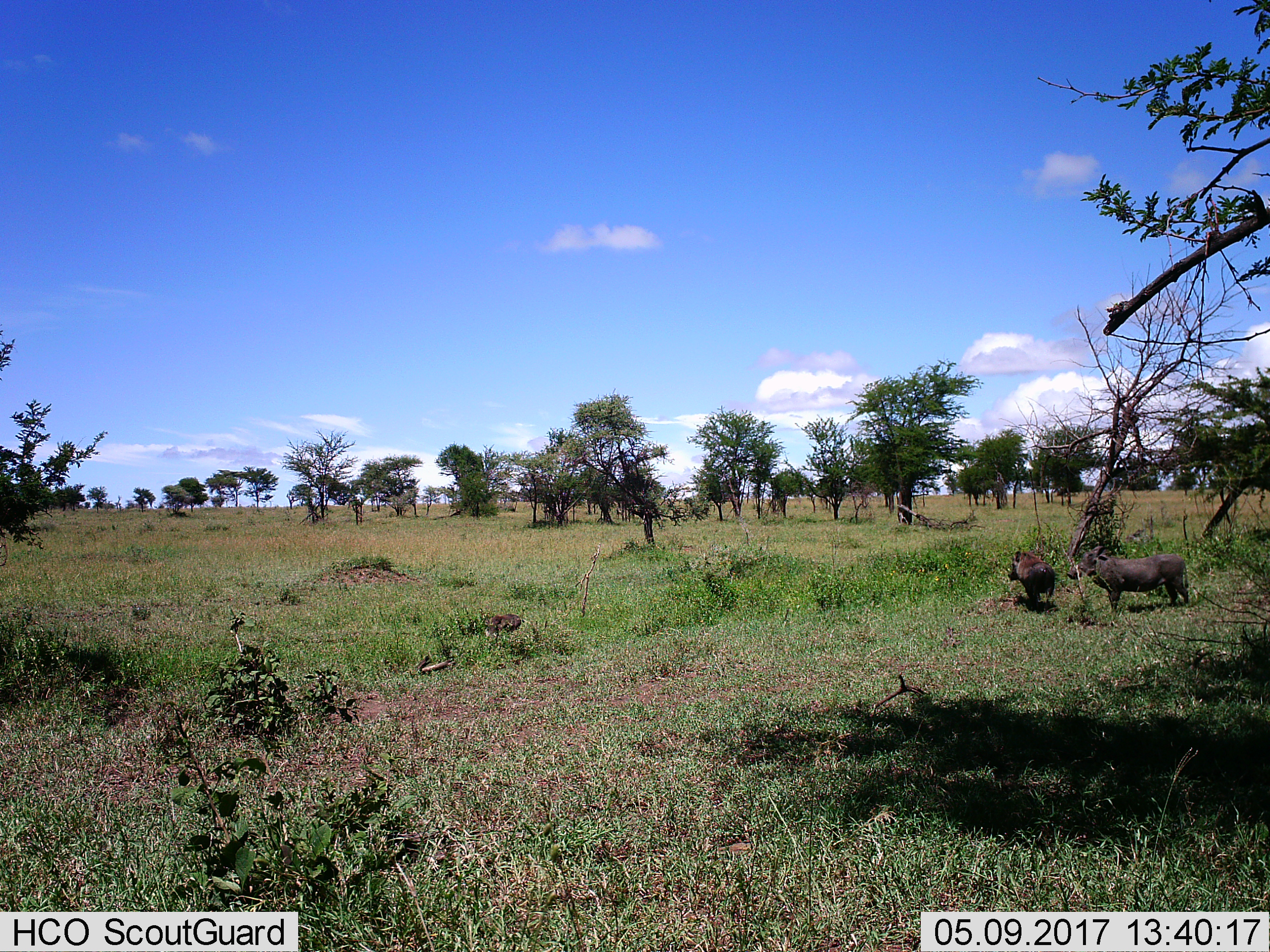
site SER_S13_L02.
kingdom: Animalia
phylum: Chordata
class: Mammalia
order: Artiodactyla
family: Suidae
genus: Phacochoerus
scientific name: Phacochoerus africanus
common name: warthog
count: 2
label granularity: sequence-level